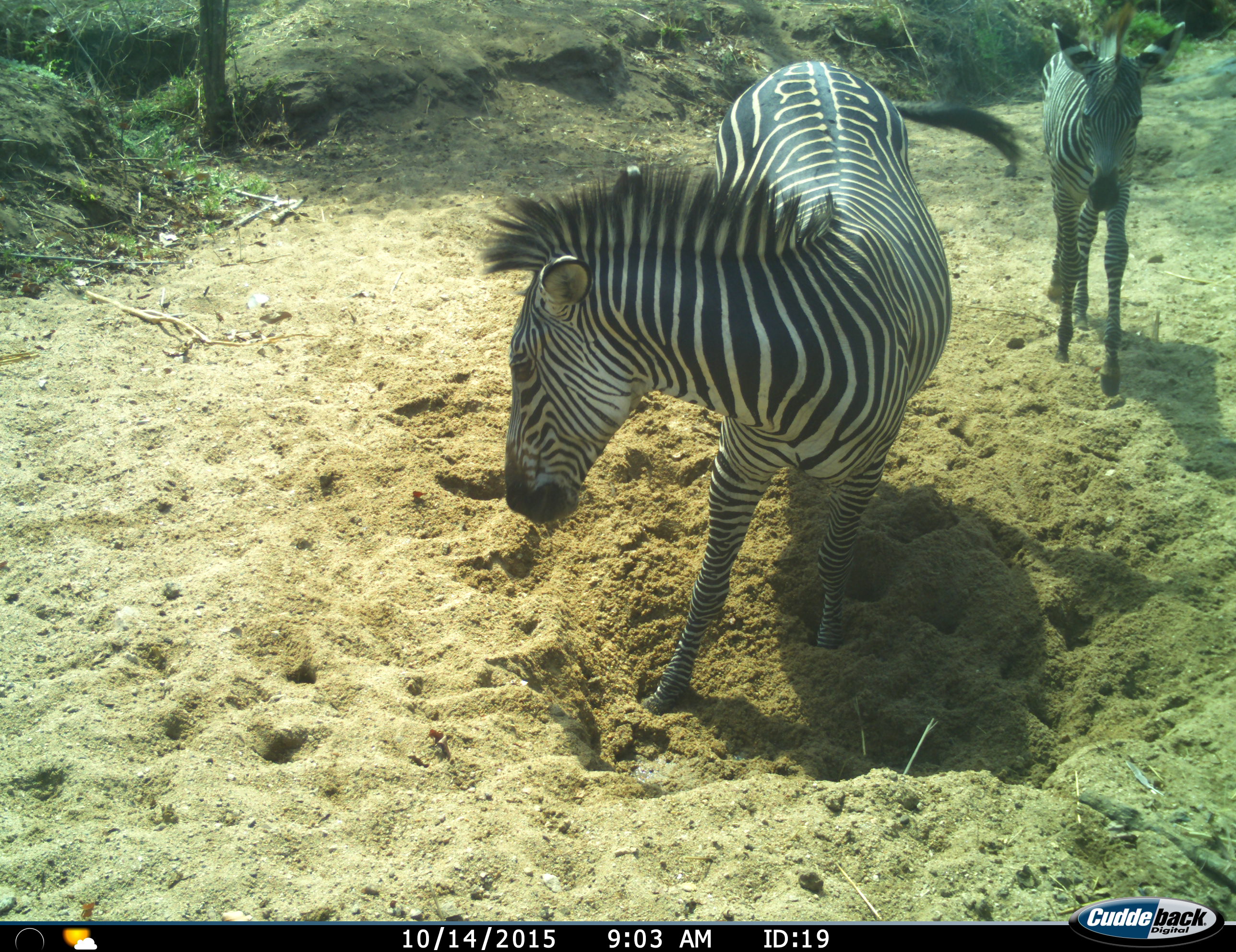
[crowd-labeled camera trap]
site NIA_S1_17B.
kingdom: Animalia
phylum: Chordata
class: Mammalia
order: Perissodactyla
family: Equidae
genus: Equus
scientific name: Equus quagga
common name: plains zebra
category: zebraplains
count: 2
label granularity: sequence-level